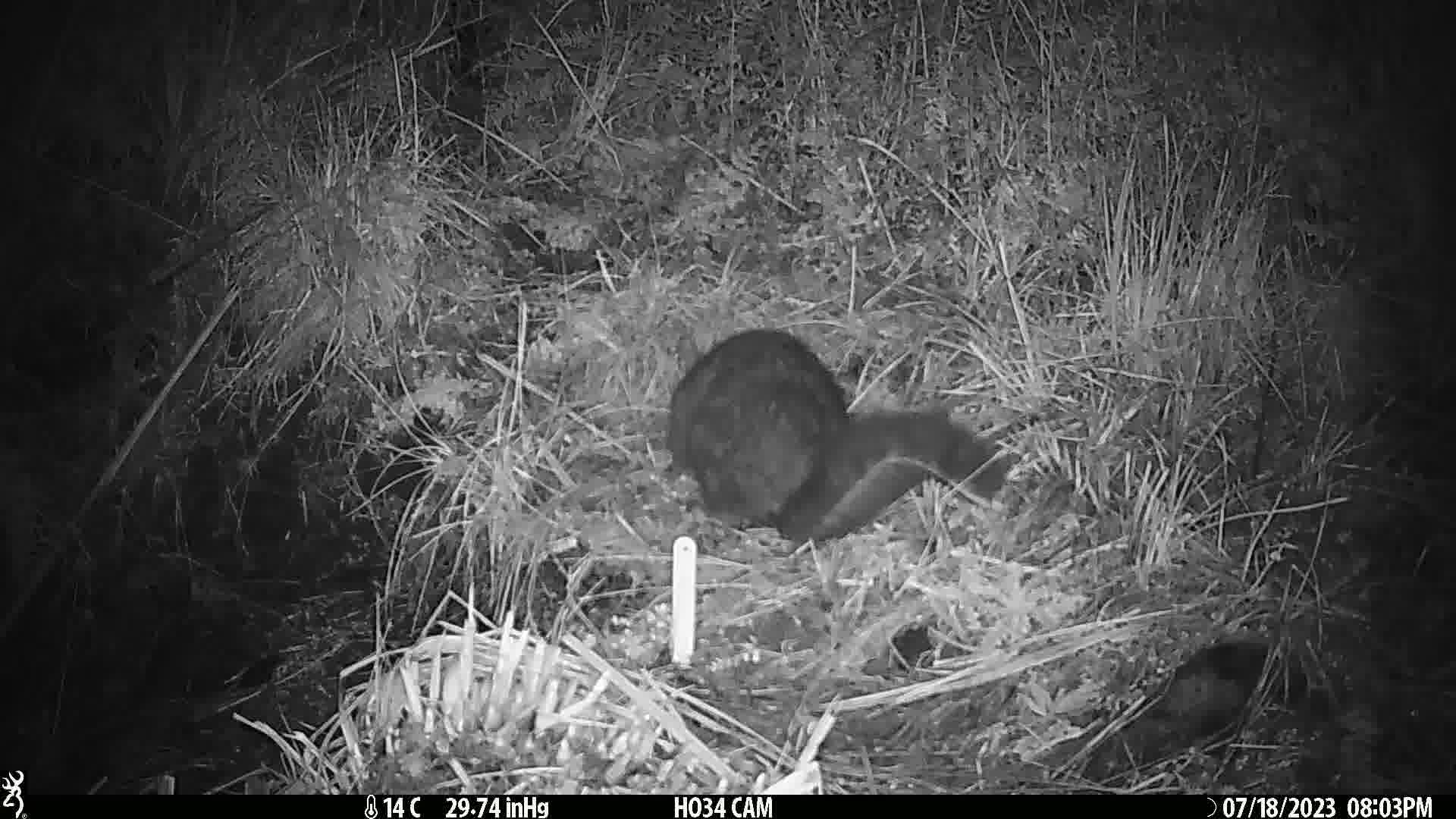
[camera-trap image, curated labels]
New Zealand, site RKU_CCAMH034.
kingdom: Animalia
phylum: Chordata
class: Mammalia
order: Diprotodontia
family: Phalangeridae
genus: Trichosurus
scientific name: Trichosurus vulpecula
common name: common brushtail possum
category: possum